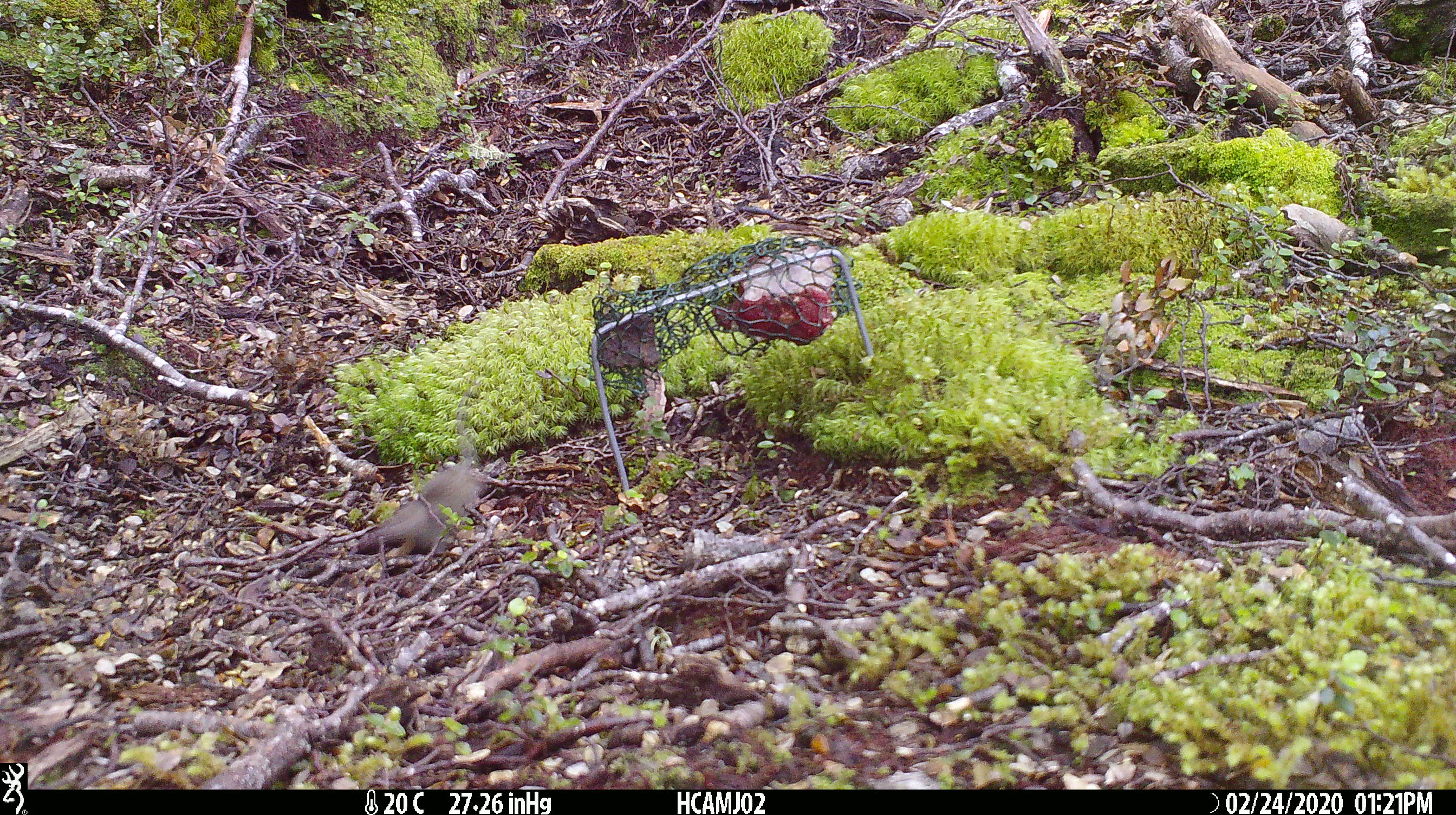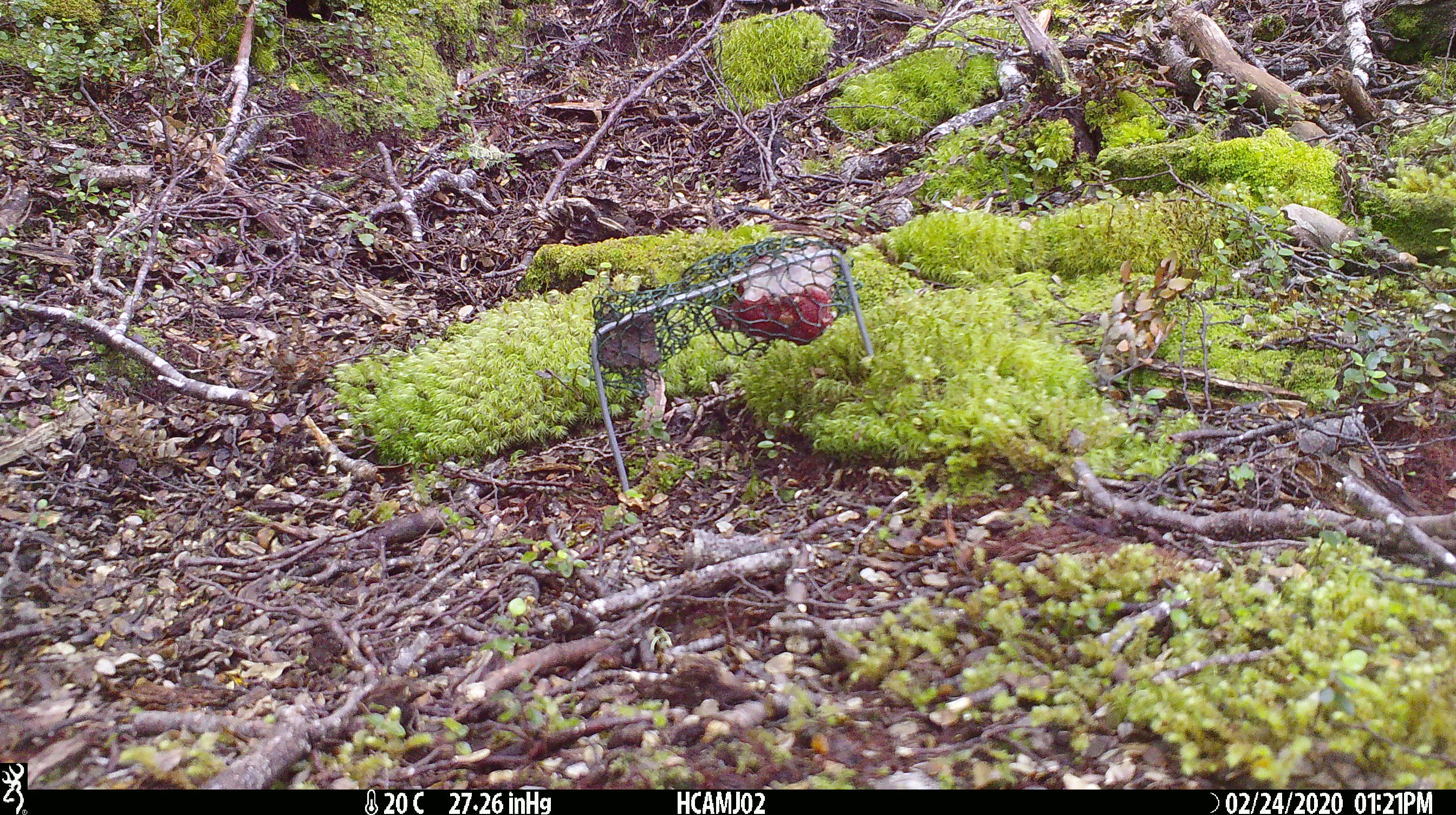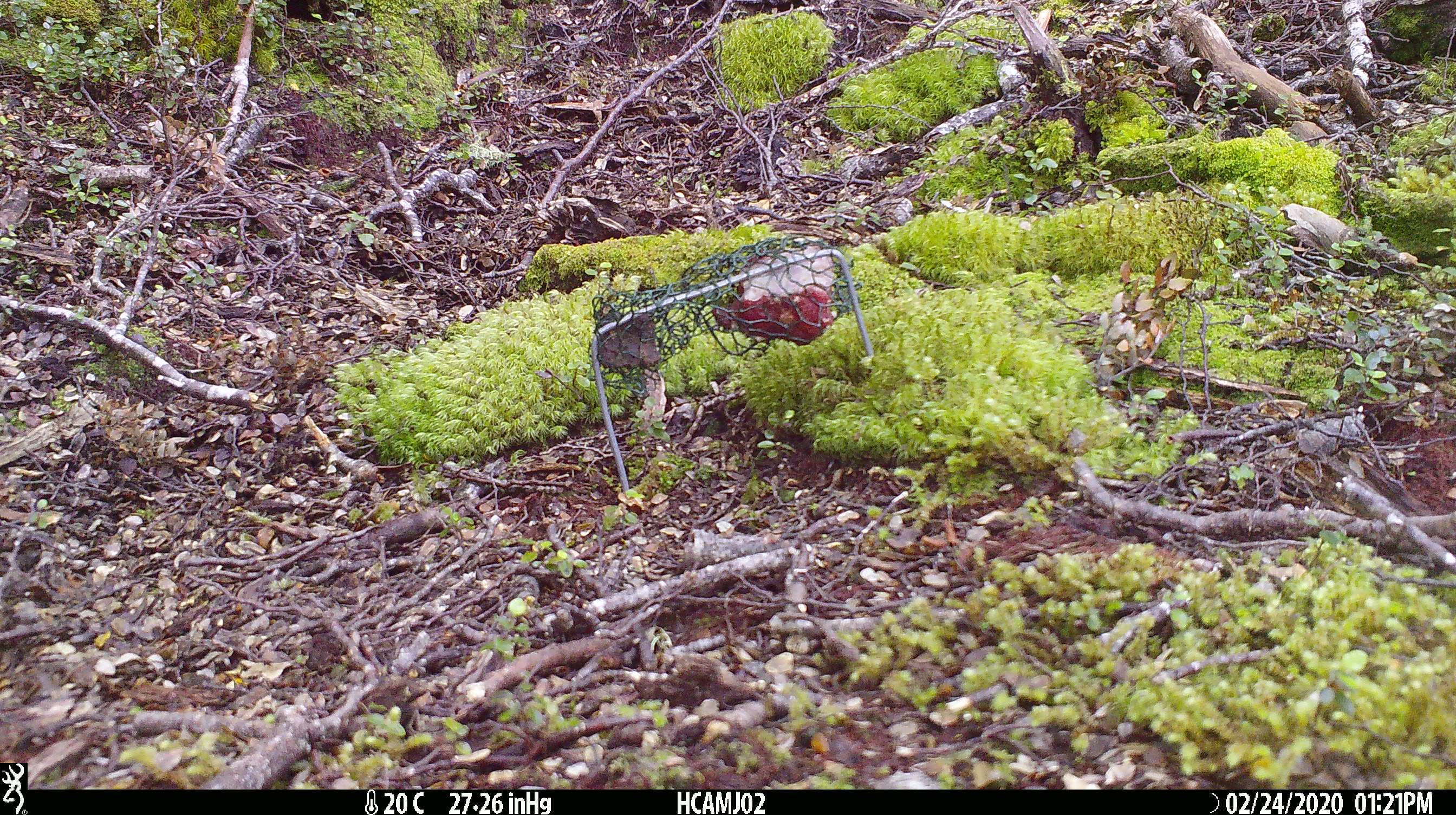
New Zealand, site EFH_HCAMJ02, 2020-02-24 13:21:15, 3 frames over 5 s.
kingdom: Animalia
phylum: Chordata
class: Mammalia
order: Rodentia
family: Muridae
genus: Mus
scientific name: Mus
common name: mouse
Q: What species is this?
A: Mouse (Mus).